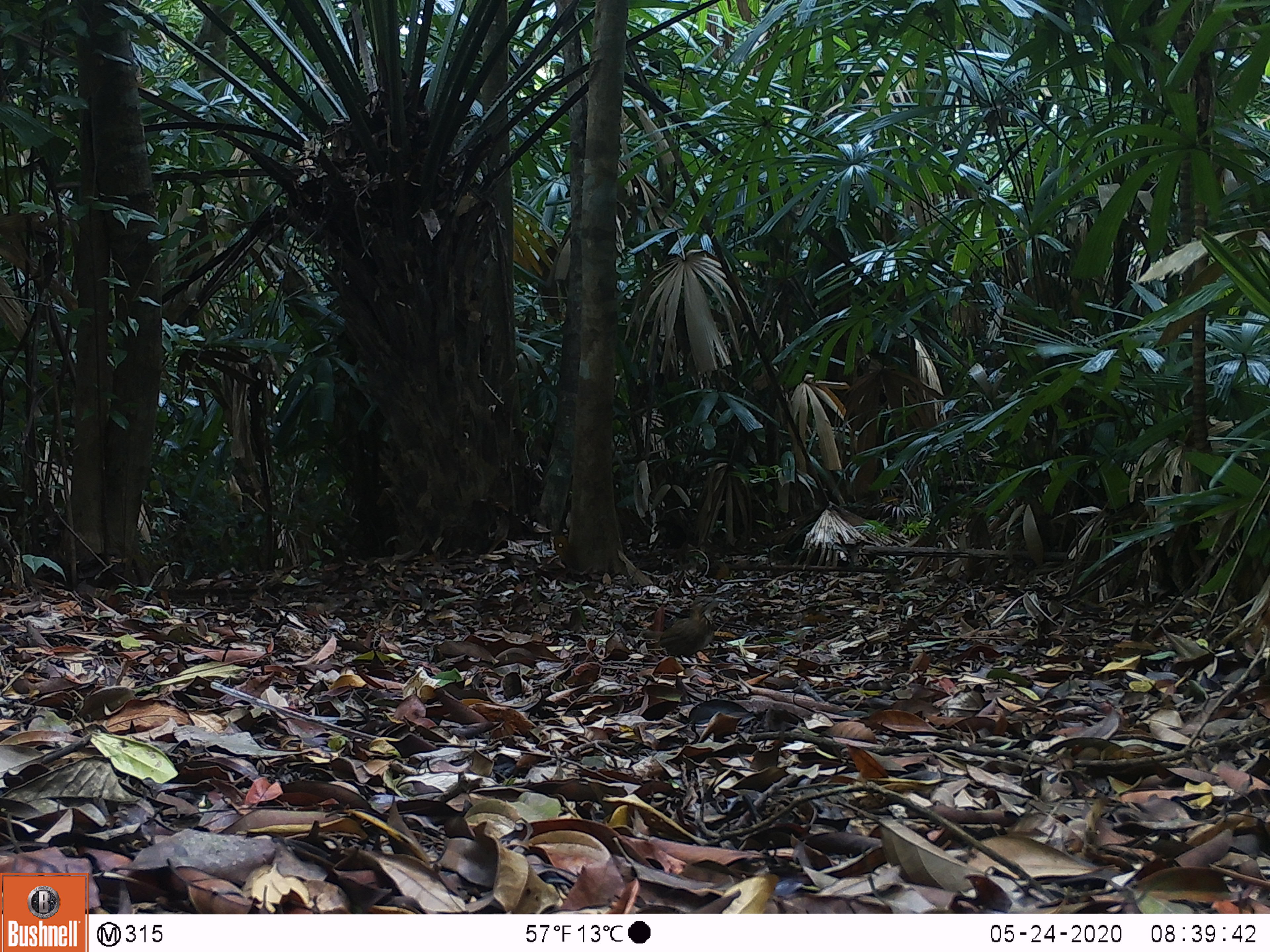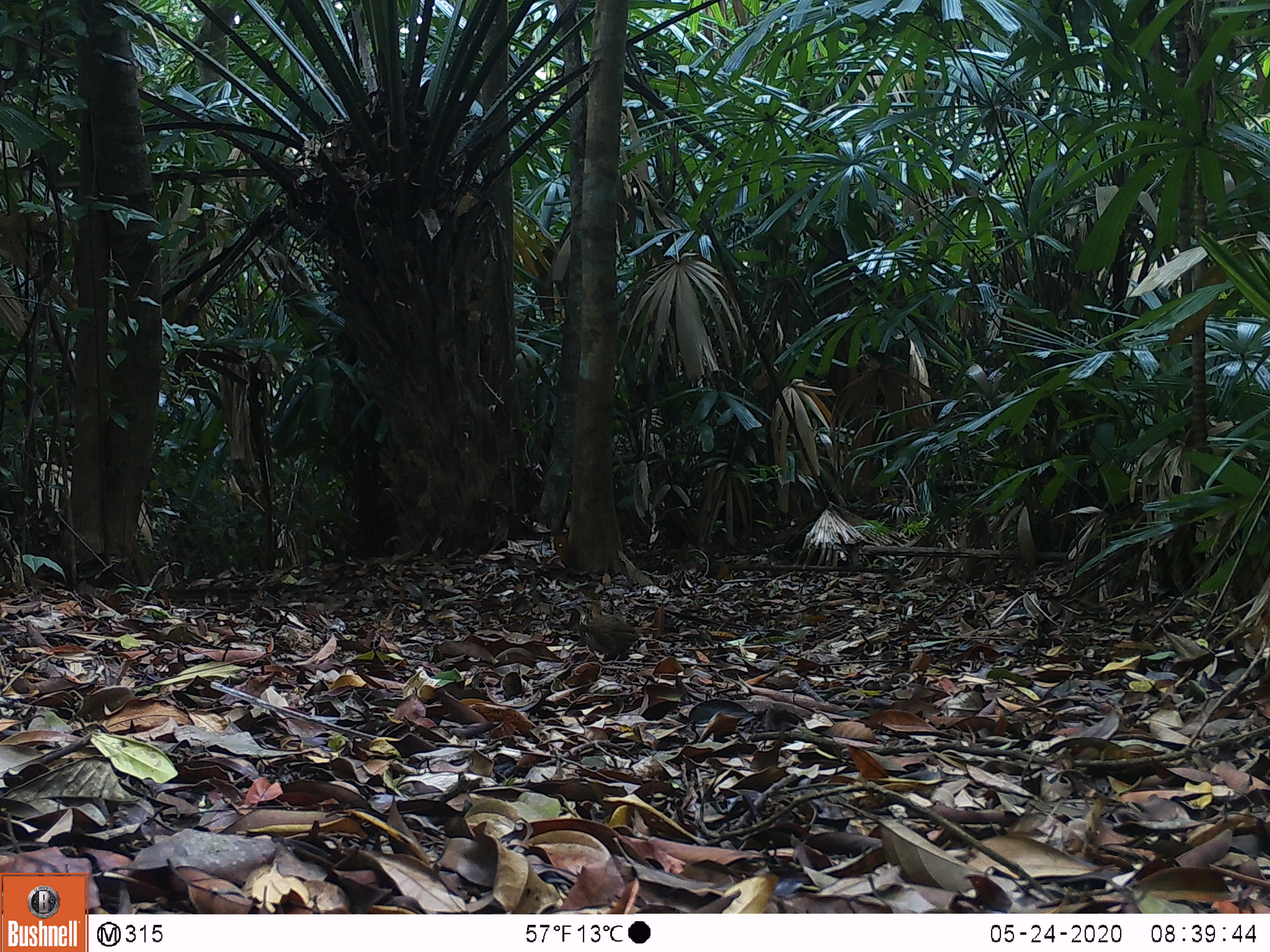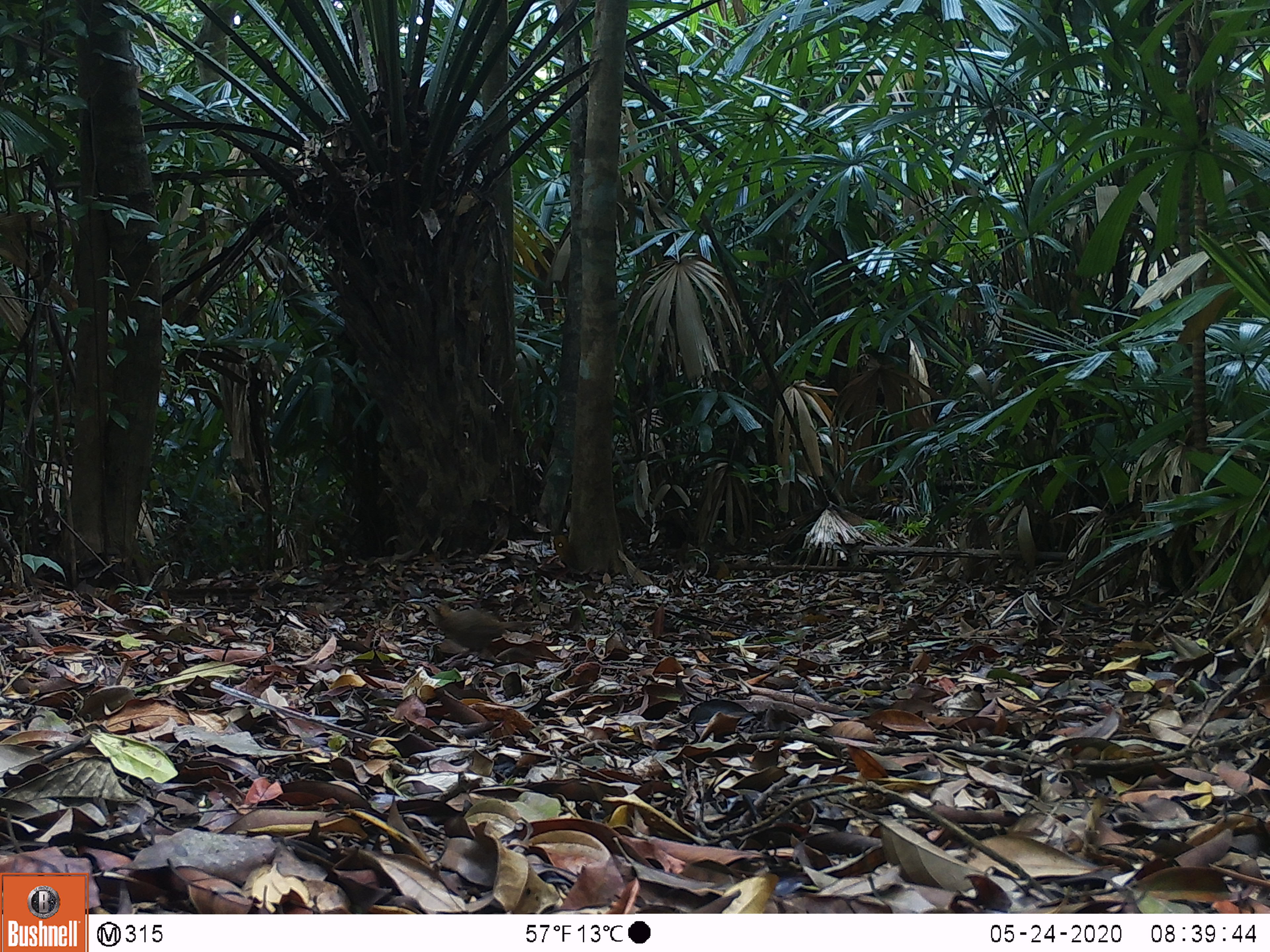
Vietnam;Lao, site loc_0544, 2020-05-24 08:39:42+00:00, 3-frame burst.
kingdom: Animalia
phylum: Chordata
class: Aves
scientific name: Aves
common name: bird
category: unidentified bird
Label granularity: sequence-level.